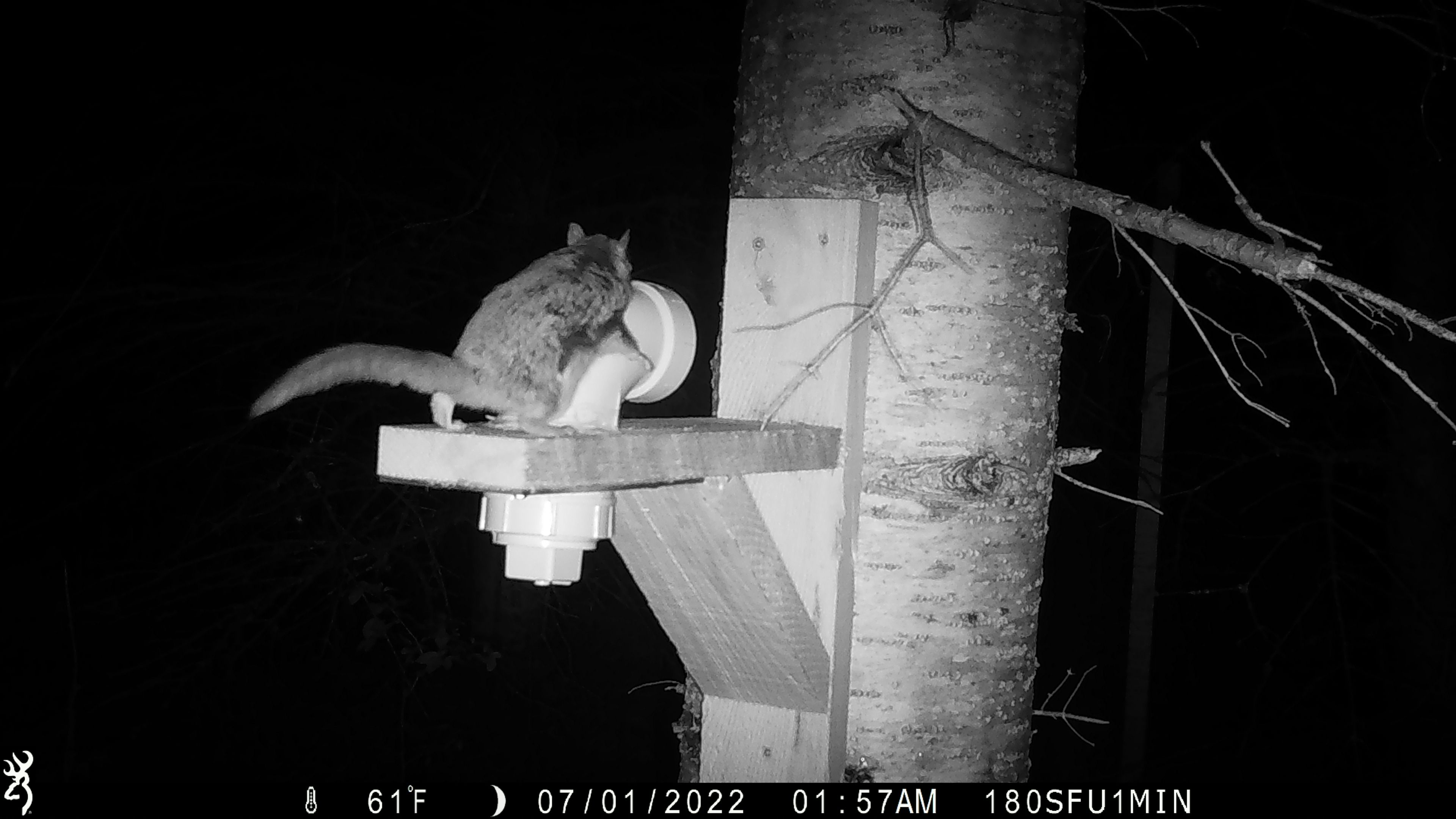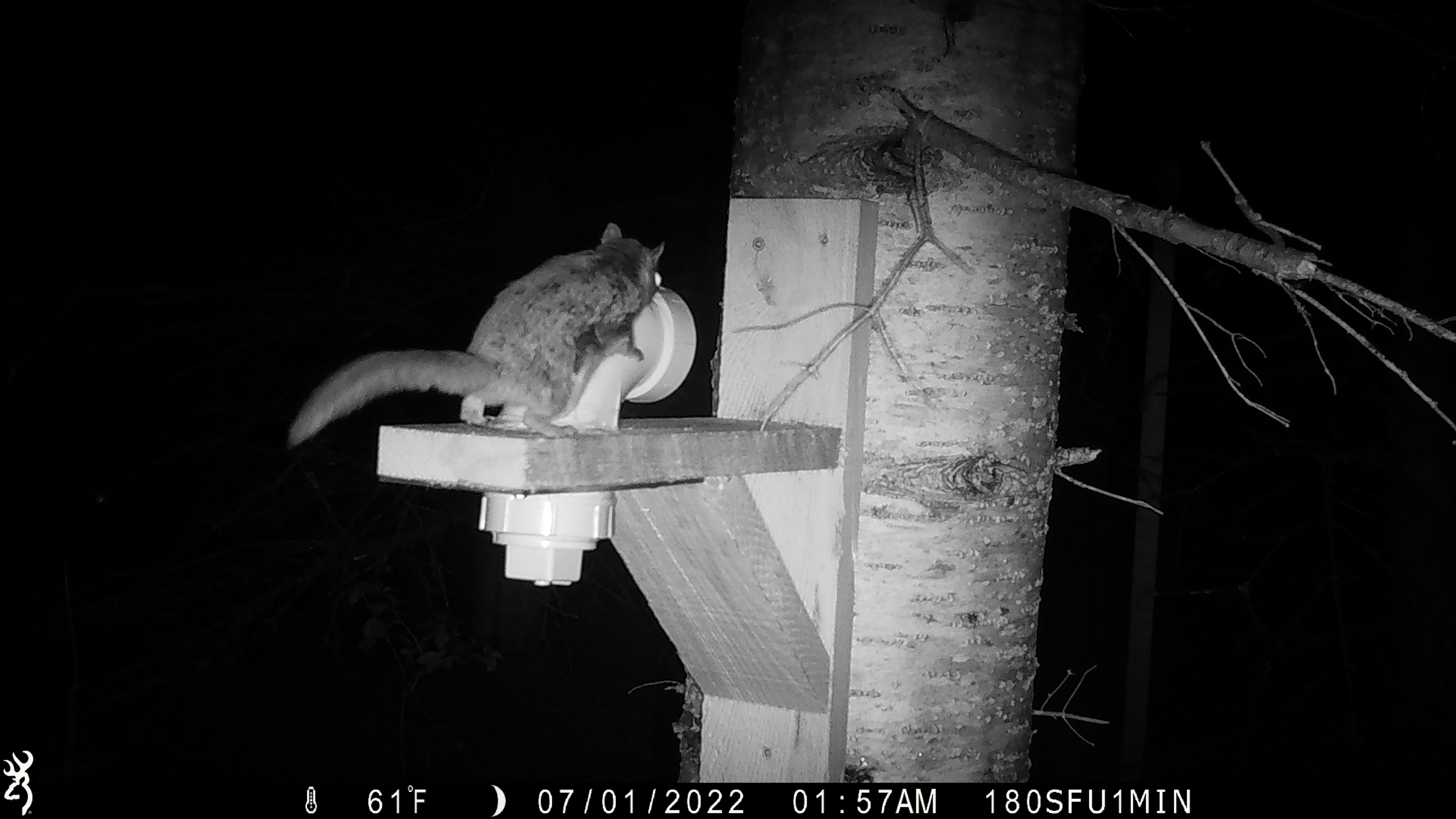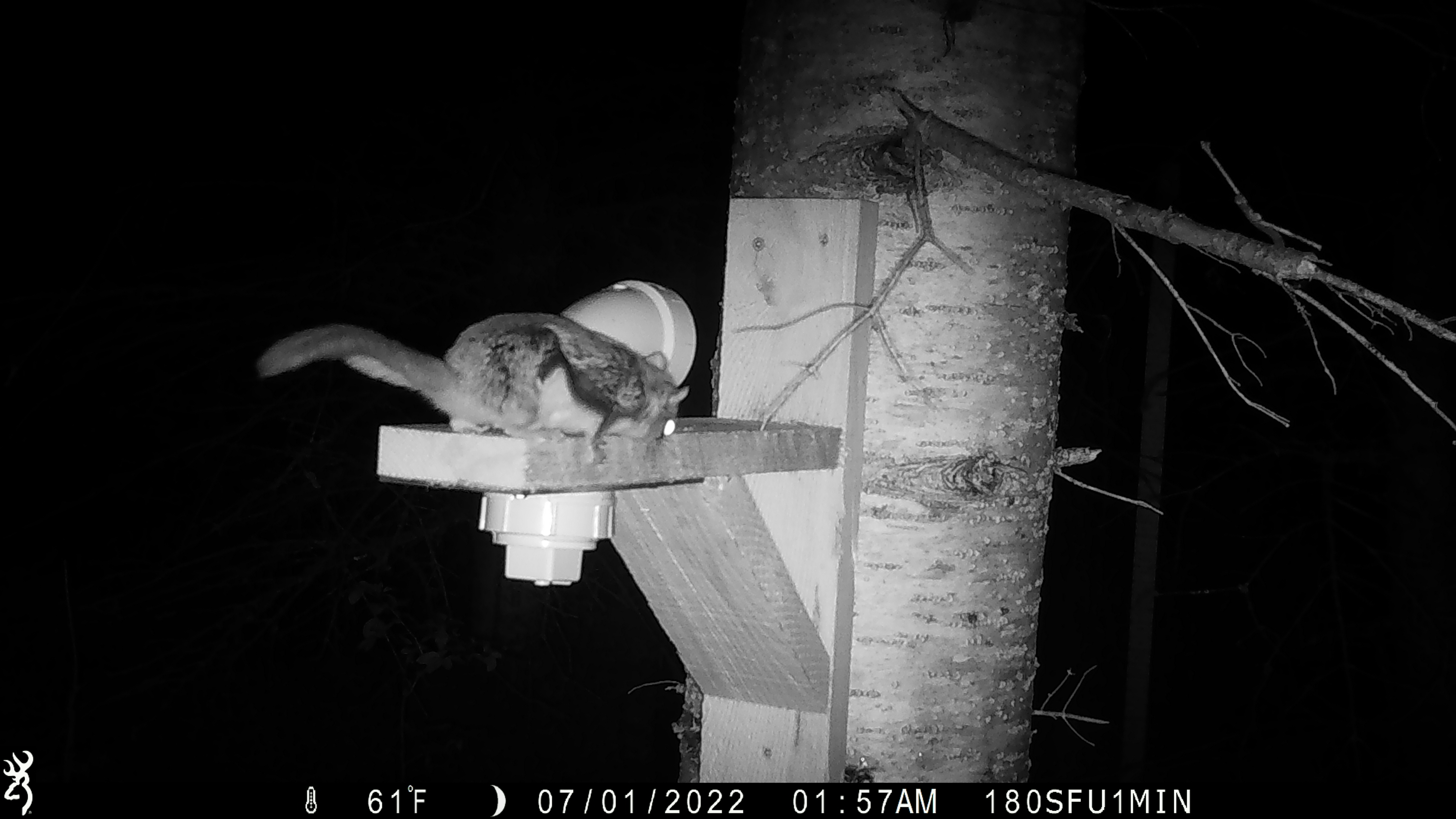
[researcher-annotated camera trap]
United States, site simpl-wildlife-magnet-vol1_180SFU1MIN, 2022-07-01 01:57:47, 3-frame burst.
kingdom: Animalia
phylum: Chordata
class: Mammalia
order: Rodentia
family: Sciuridae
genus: Glaucomys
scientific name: Glaucomys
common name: flying squirrel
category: flying squirrel sp.